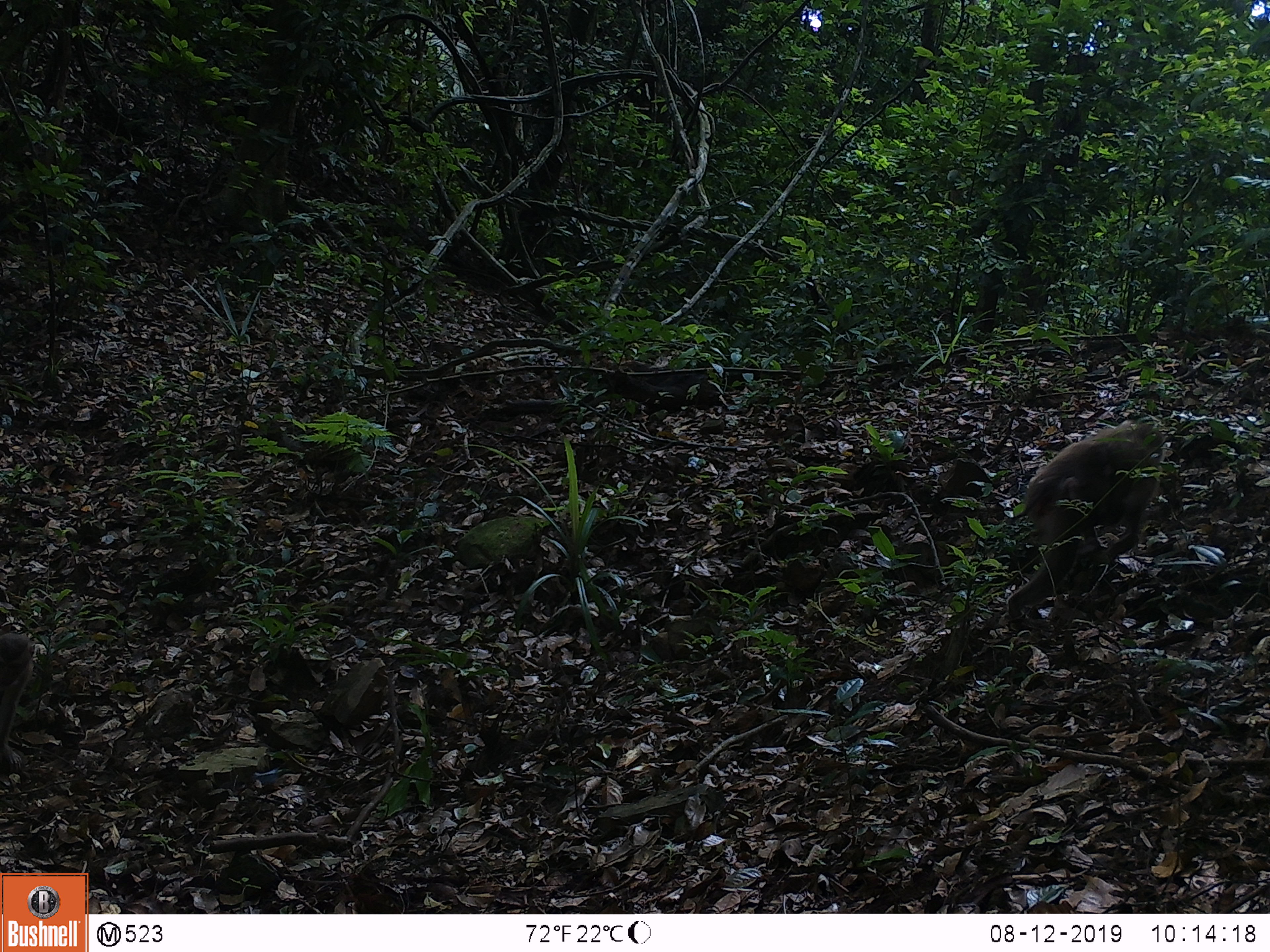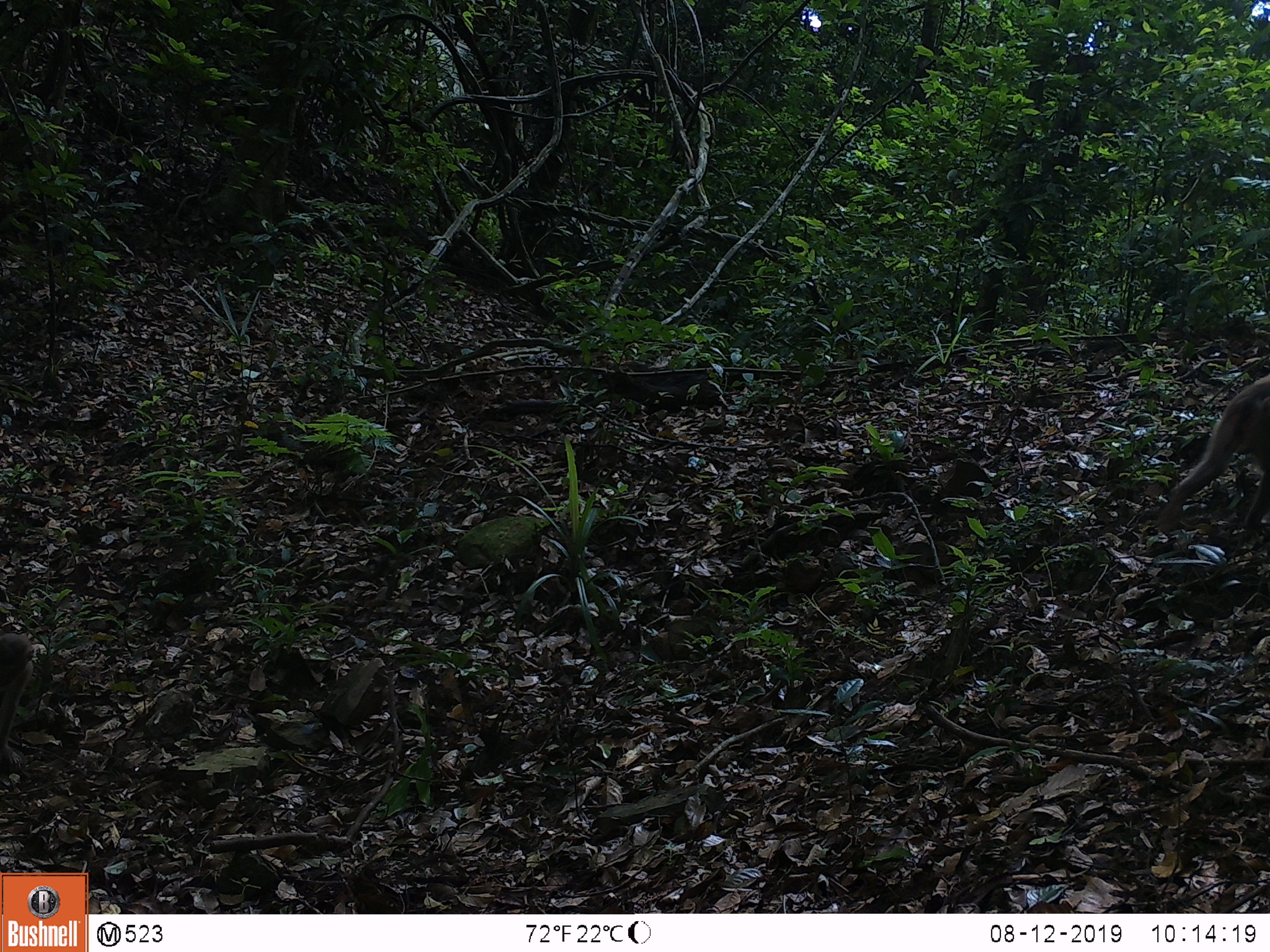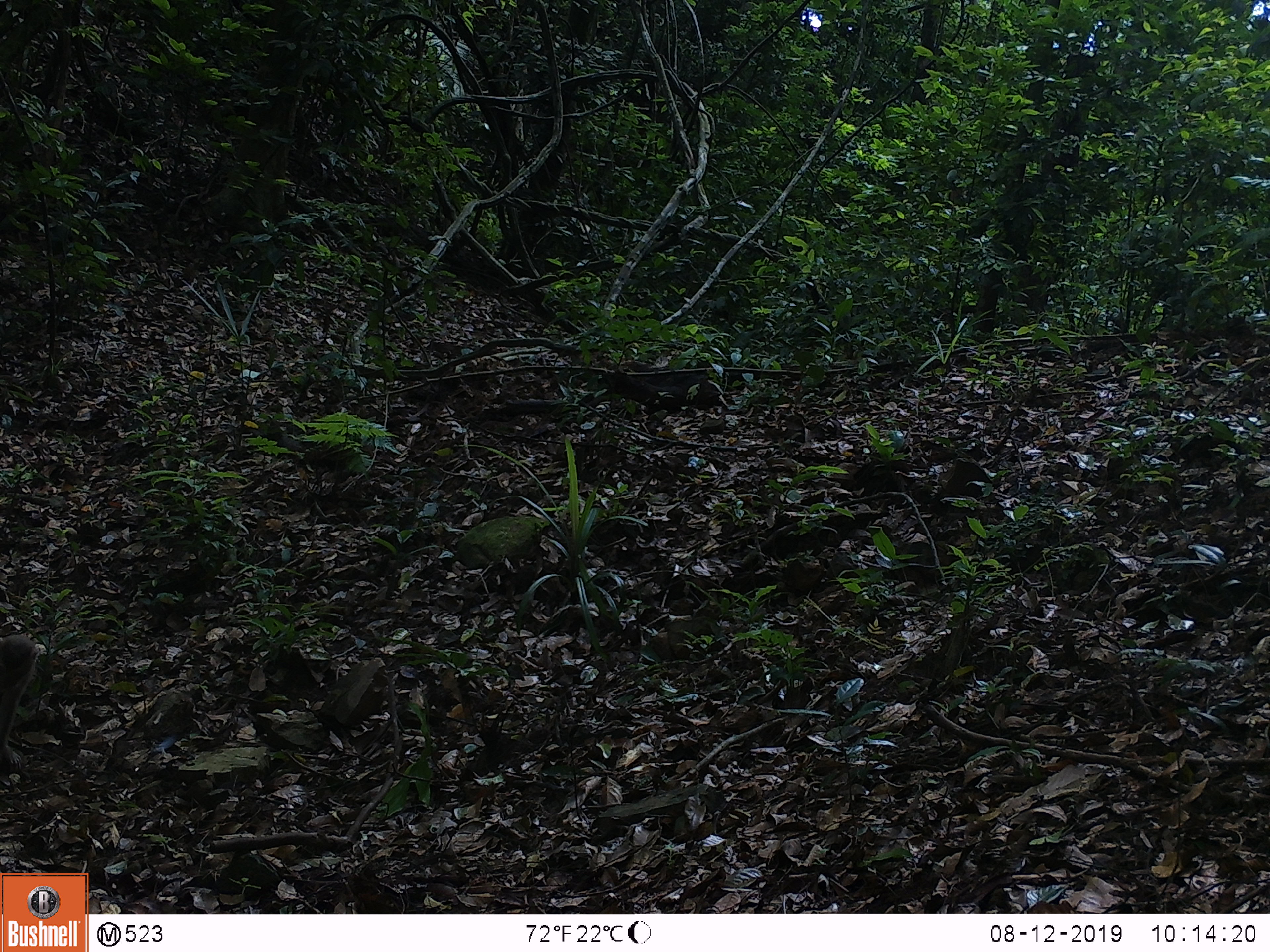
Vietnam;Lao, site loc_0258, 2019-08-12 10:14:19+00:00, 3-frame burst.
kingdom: Animalia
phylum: Chordata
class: Mammalia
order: Primates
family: Cercopithecidae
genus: Macaca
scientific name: Macaca nemestrina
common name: pig-tailed macaque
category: pig tailed macaque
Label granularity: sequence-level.